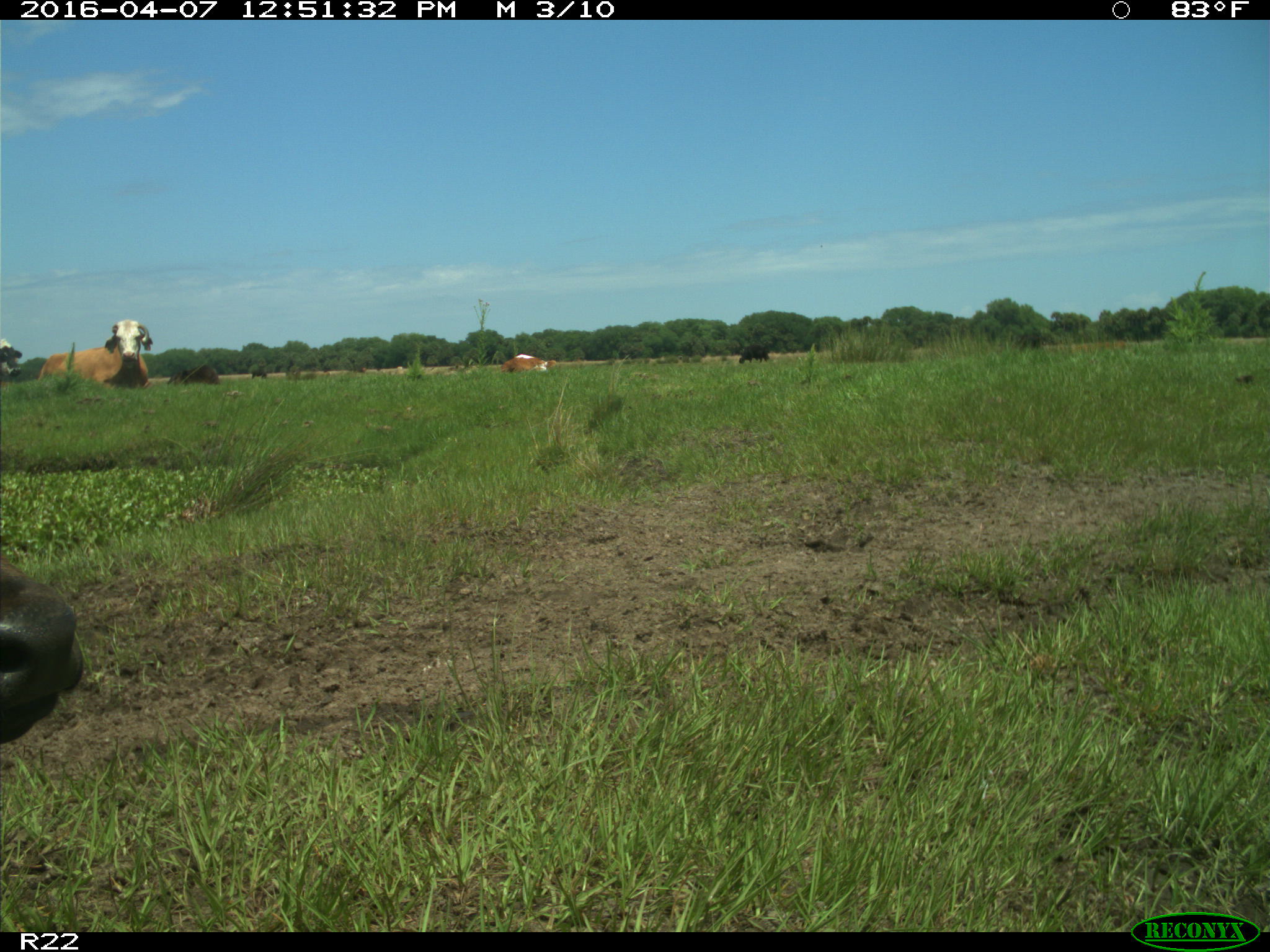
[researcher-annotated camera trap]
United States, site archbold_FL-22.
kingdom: Animalia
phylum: Chordata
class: Mammalia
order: Artiodactyla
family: Bovidae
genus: Bos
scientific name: Bos taurus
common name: domestic cow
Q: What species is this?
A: Bos taurus (domestic cow).